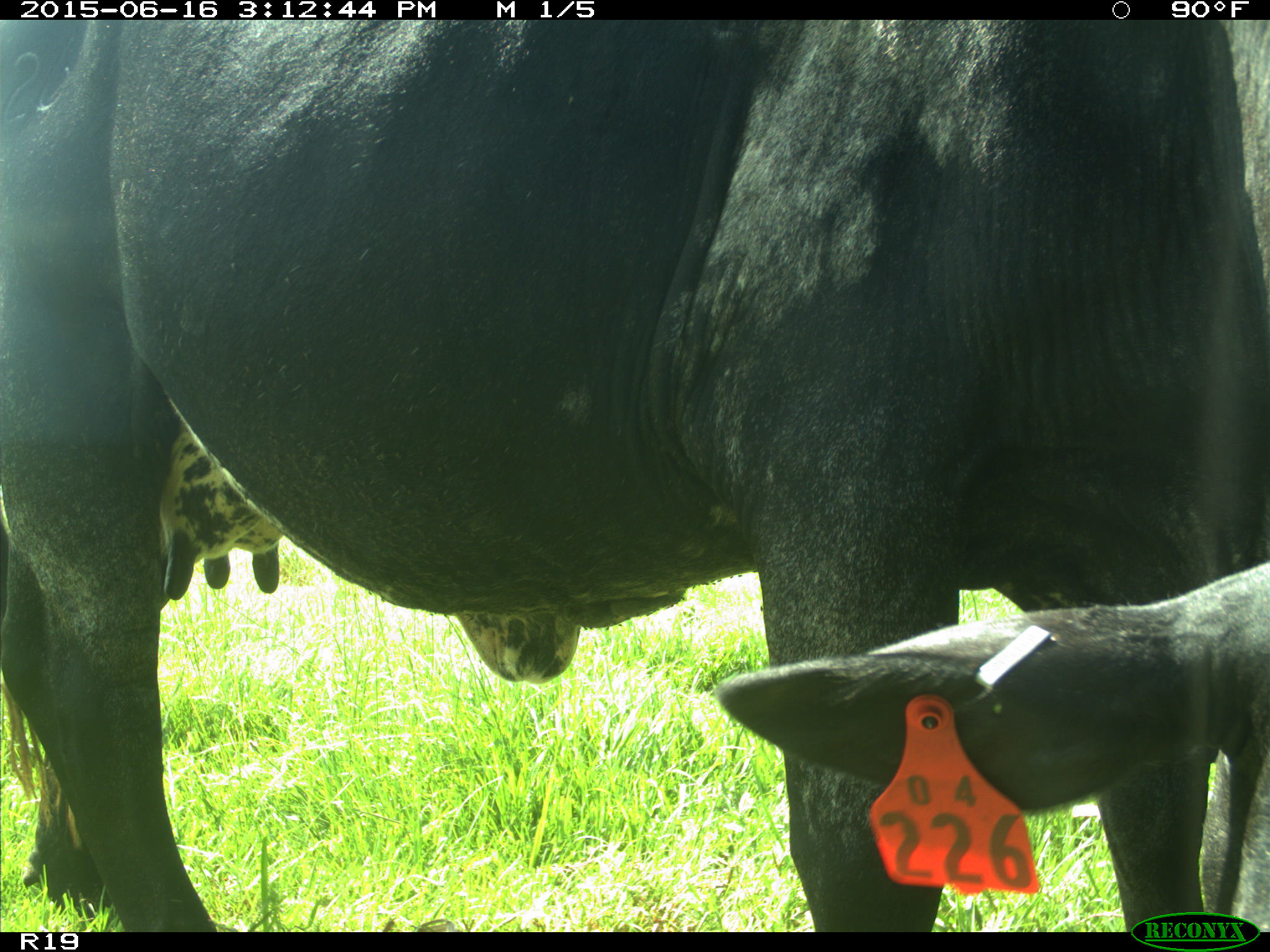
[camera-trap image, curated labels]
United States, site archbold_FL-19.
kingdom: Animalia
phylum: Chordata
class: Mammalia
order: Artiodactyla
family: Bovidae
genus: Bos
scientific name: Bos taurus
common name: domestic cow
Bos taurus (domestic cow).